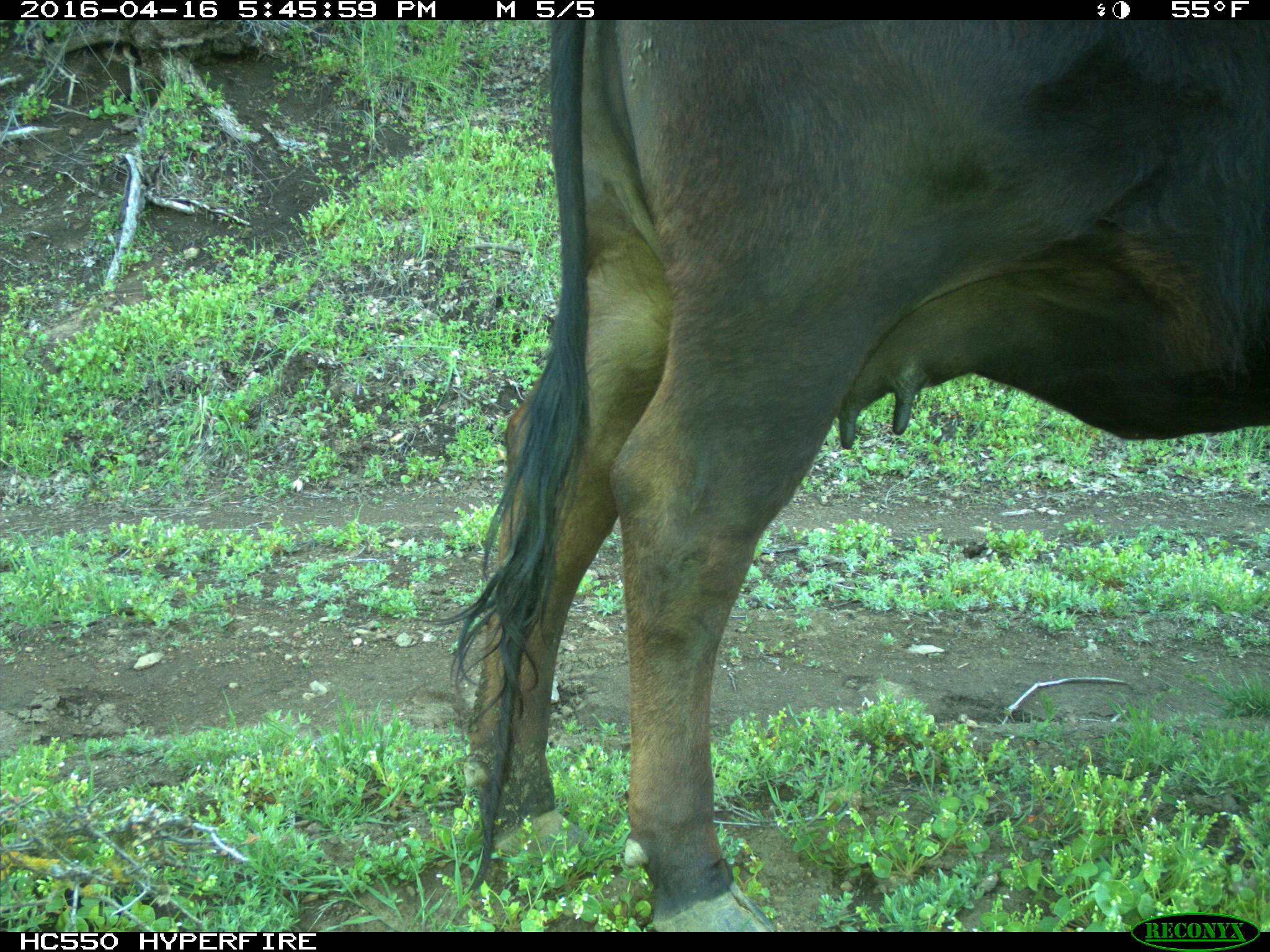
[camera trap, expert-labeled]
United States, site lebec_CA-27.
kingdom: Animalia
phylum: Chordata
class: Mammalia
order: Artiodactyla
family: Bovidae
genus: Bos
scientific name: Bos taurus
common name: domestic cow